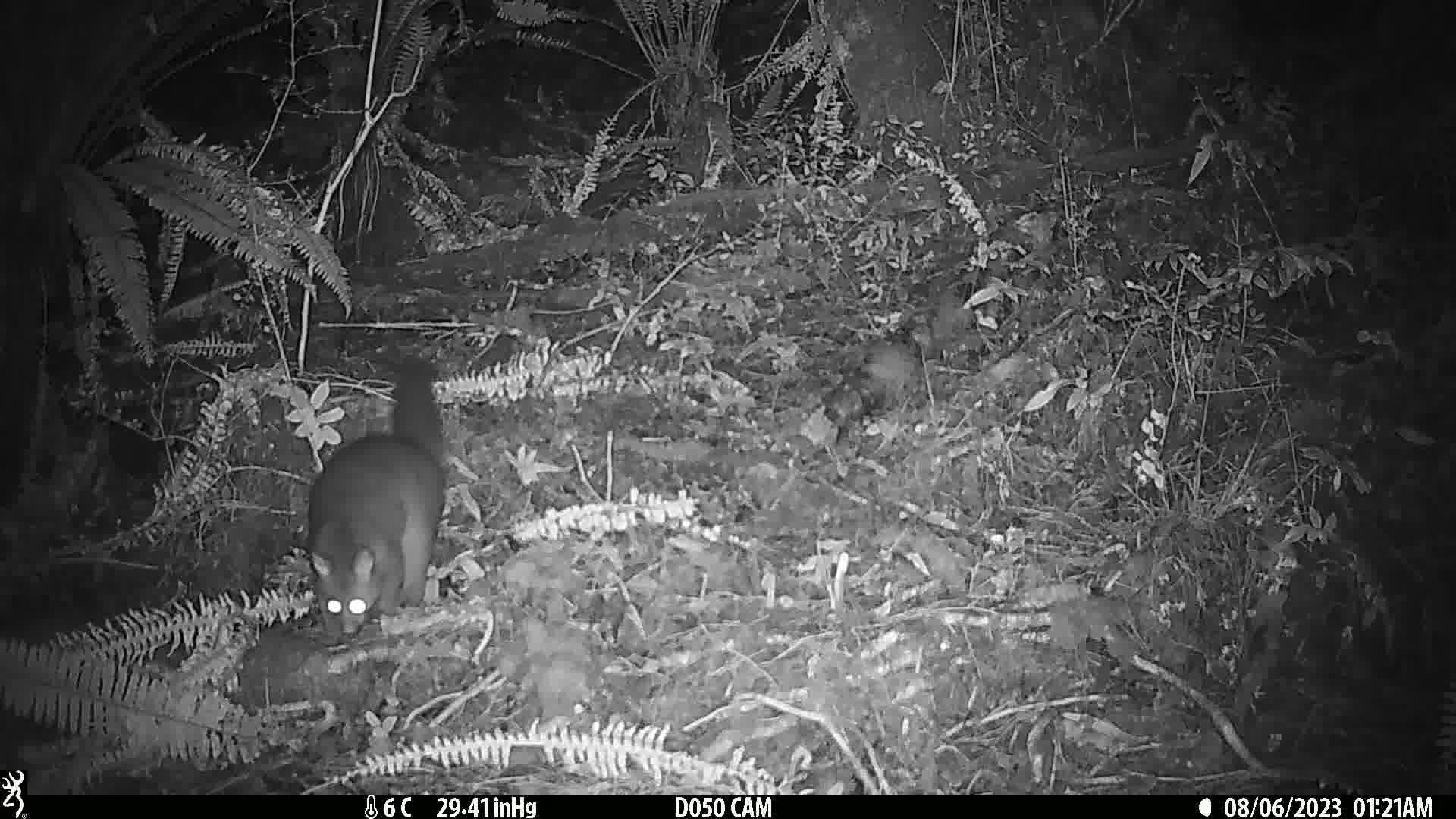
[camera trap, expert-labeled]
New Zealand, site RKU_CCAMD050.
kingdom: Animalia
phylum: Chordata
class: Mammalia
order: Diprotodontia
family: Phalangeridae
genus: Trichosurus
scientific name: Trichosurus vulpecula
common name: common brushtail possum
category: possum